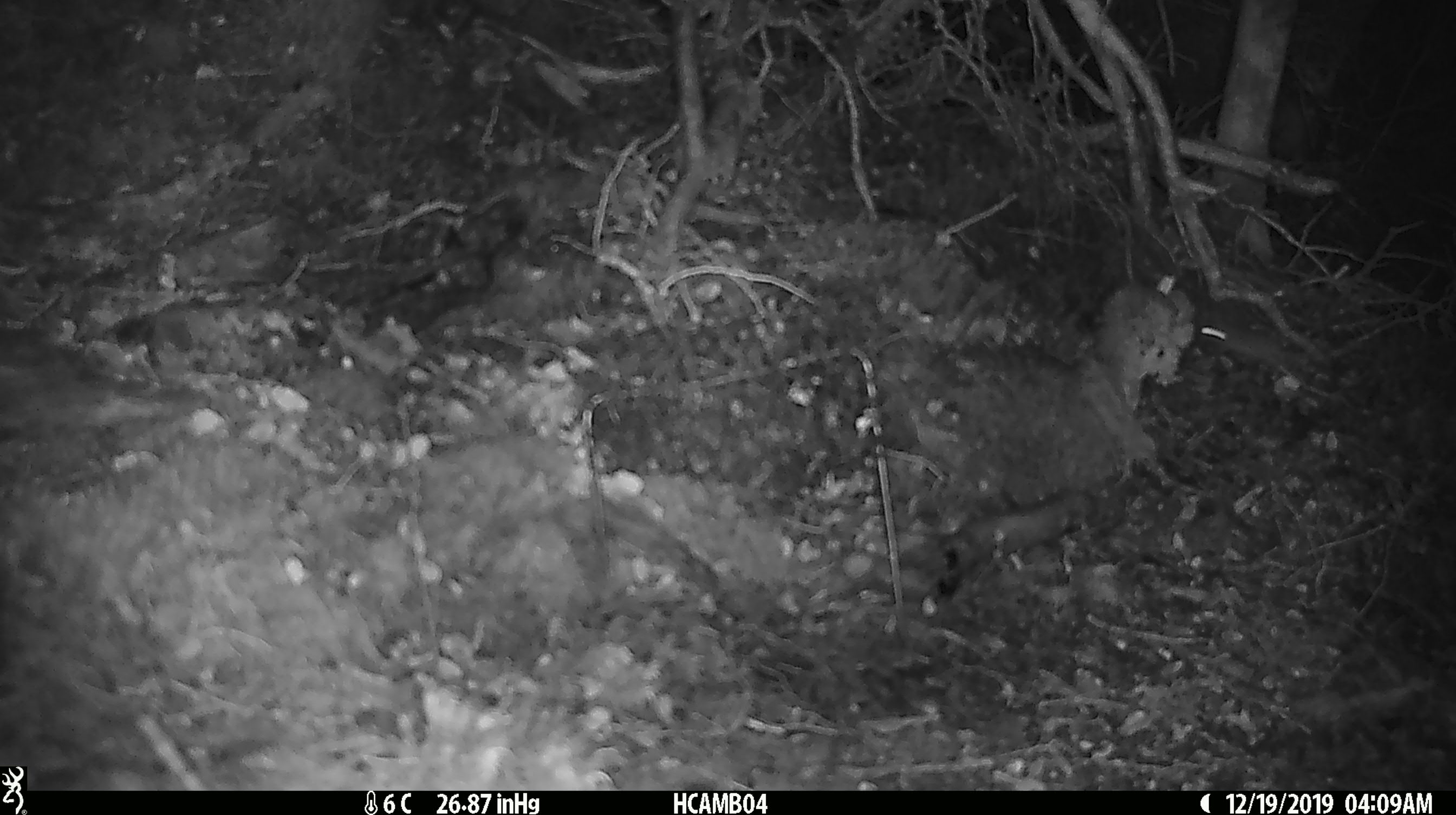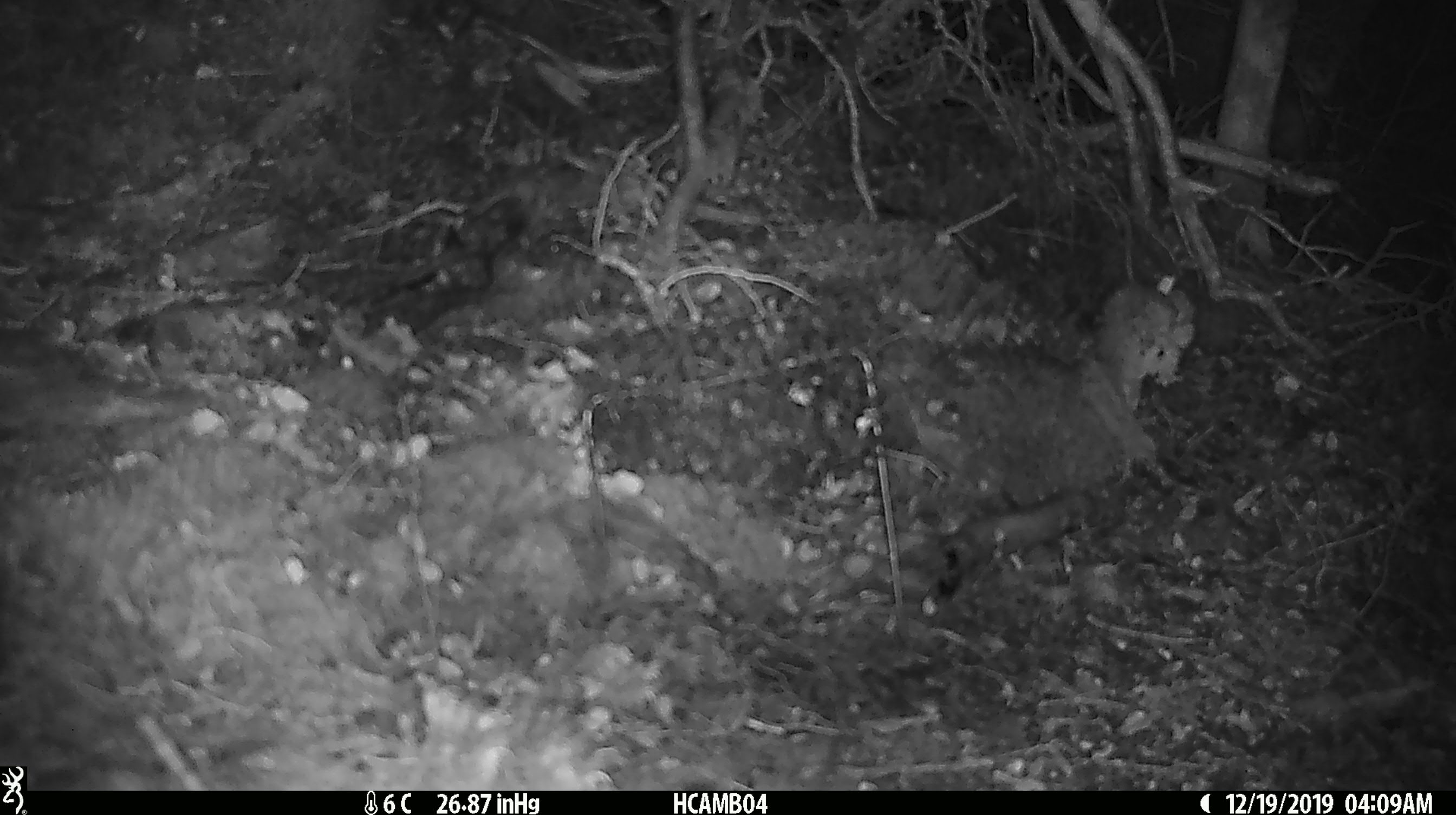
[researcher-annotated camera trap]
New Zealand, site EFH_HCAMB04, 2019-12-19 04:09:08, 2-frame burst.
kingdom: Animalia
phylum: Chordata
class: Mammalia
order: Rodentia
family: Muridae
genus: Mus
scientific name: Mus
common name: mouse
Mouse (Mus).